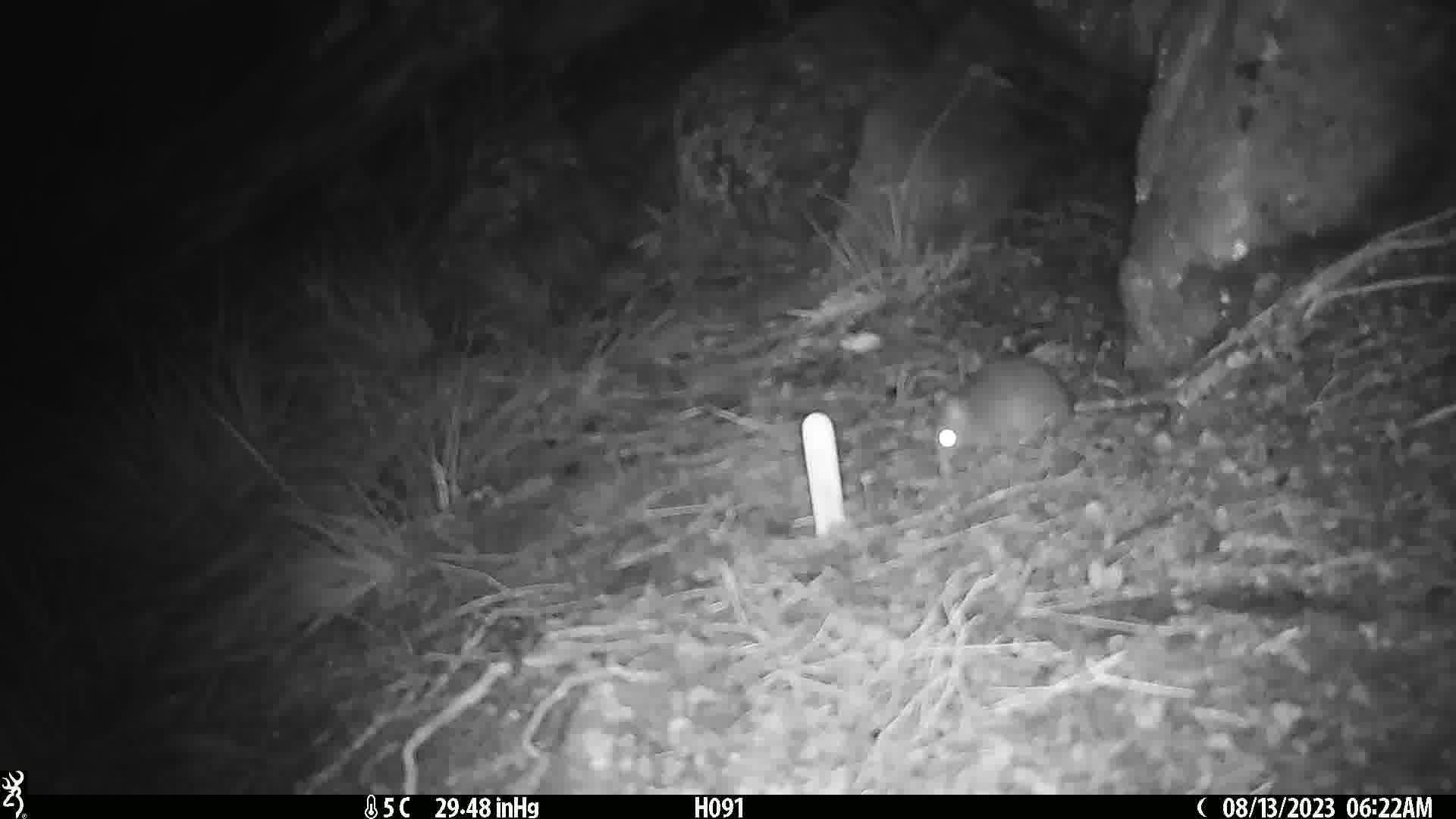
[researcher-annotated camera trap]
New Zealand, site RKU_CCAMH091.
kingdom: Animalia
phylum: Chordata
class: Mammalia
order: Rodentia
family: Muridae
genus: Rattus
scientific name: Rattus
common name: rat